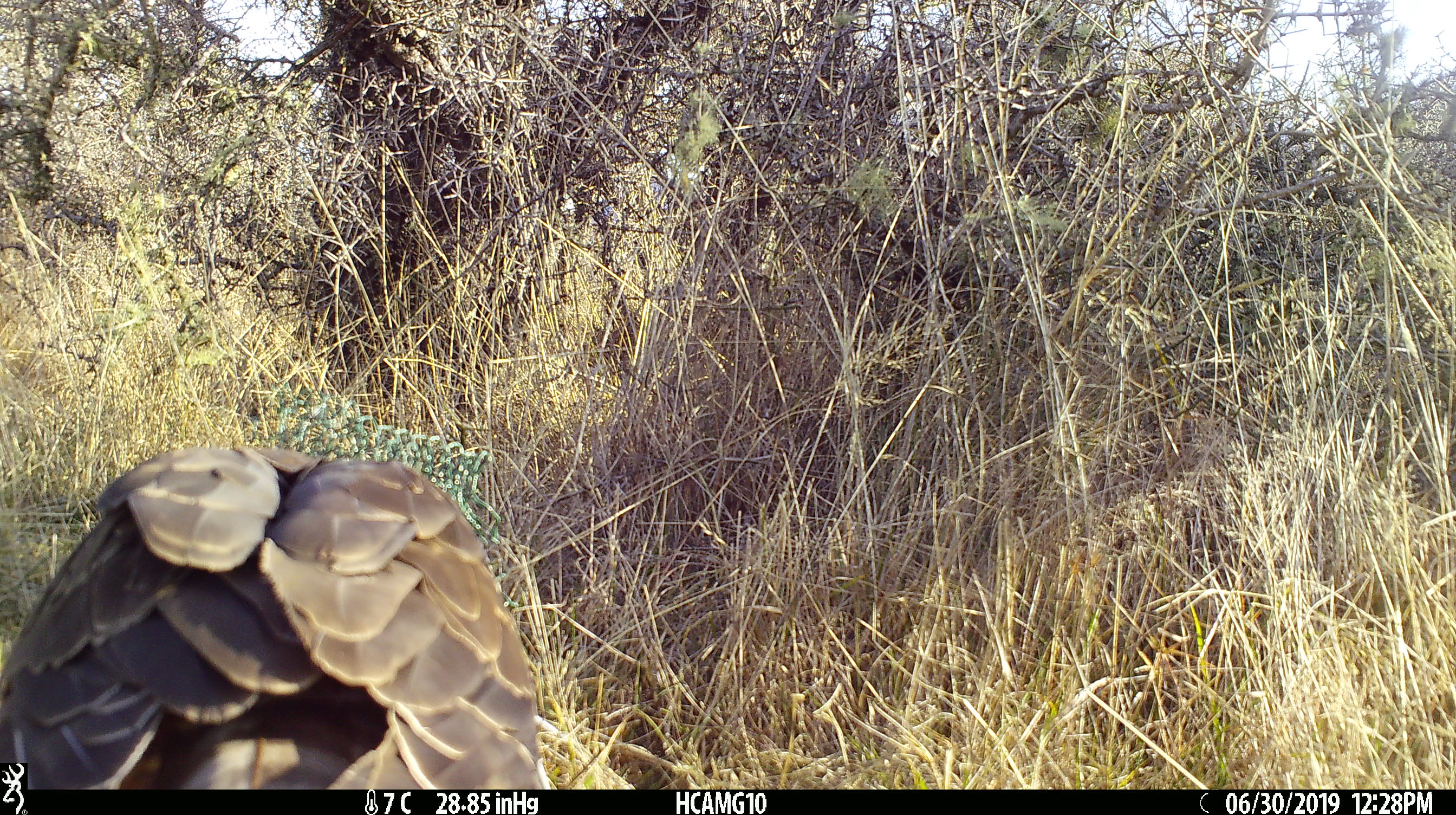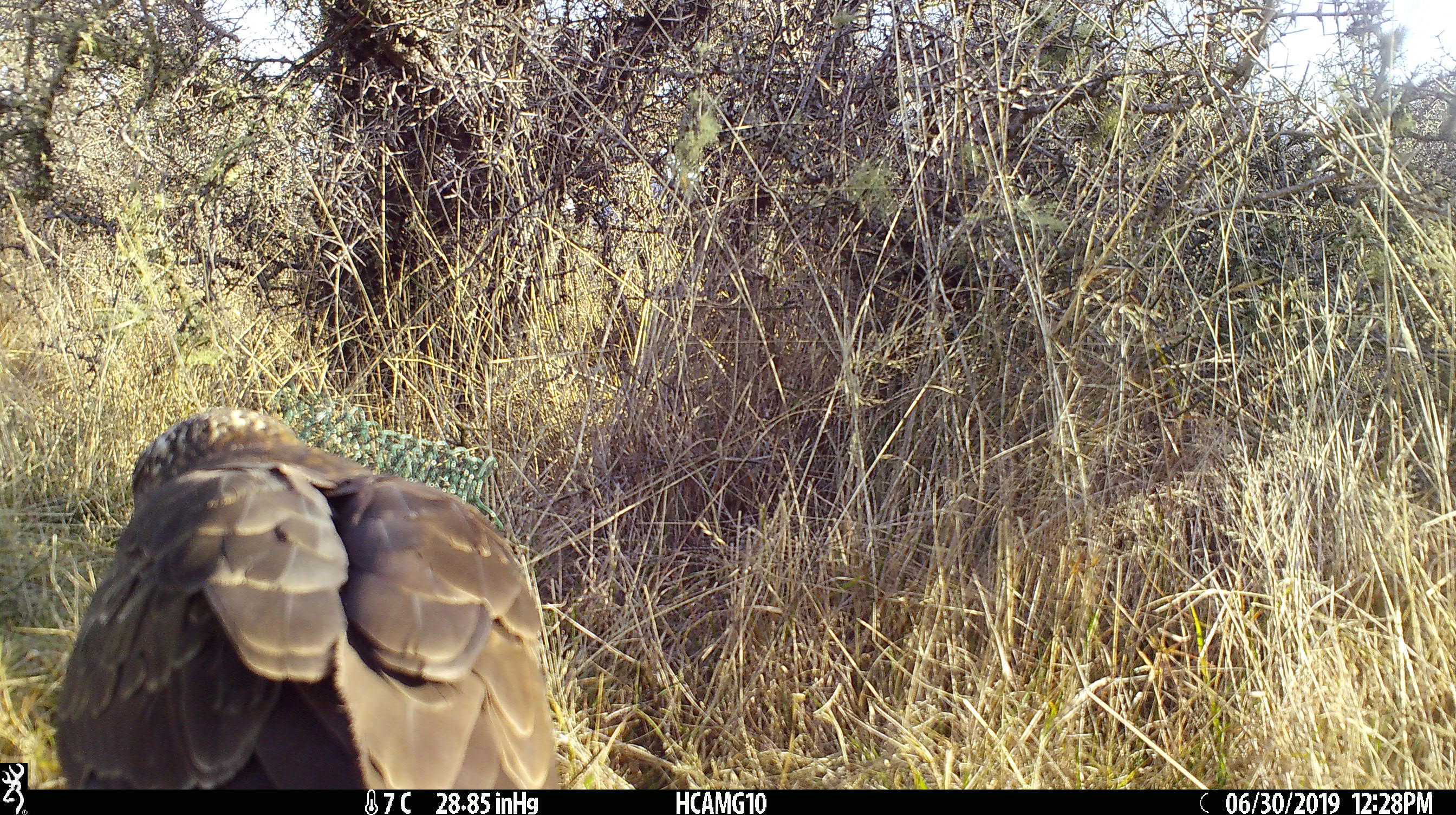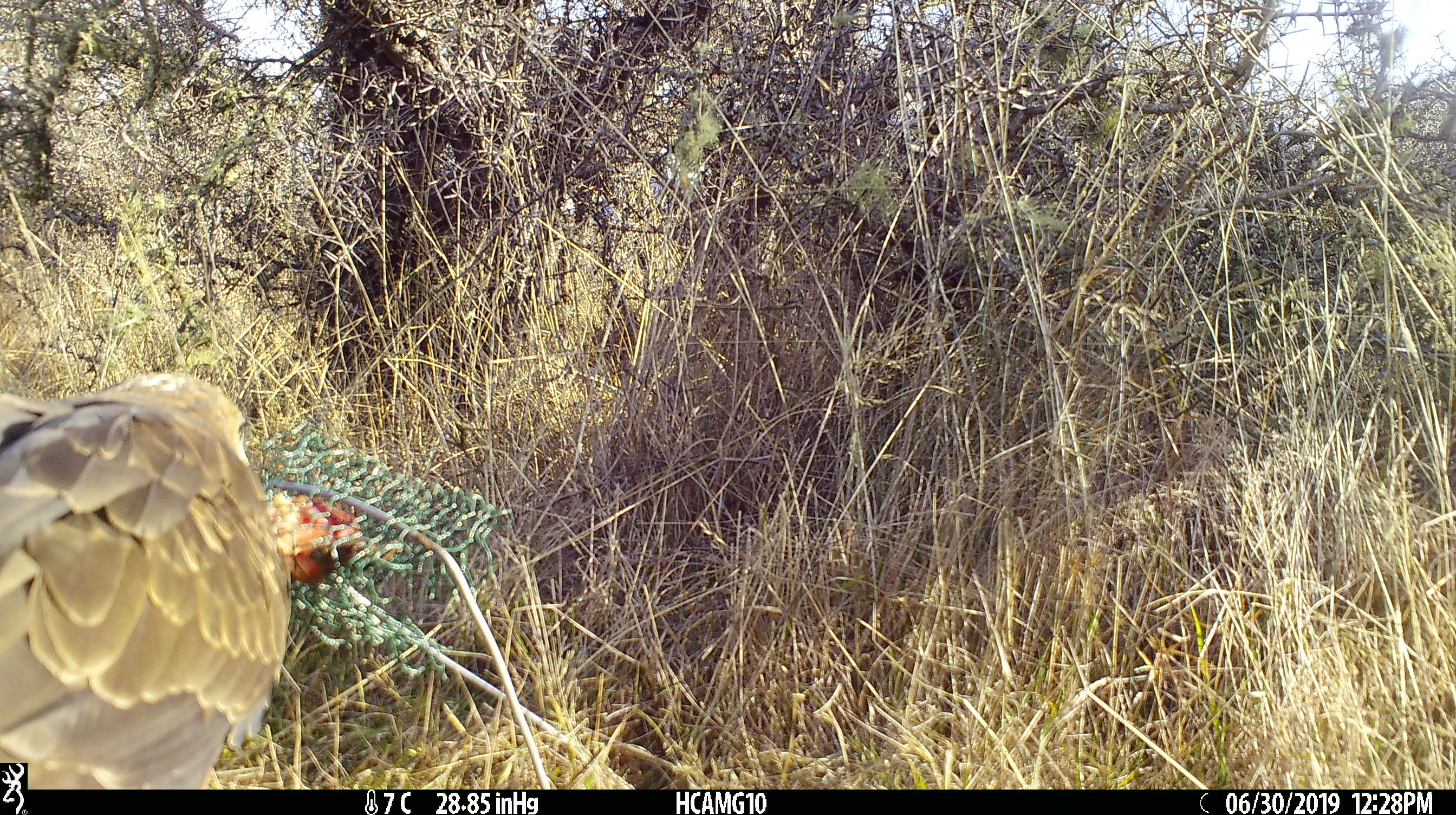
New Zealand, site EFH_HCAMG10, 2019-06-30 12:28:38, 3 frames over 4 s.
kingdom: Animalia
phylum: Chordata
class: Aves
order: Accipitriformes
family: Accipitridae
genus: Circus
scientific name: Circus approximans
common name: swamp harrier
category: harrier